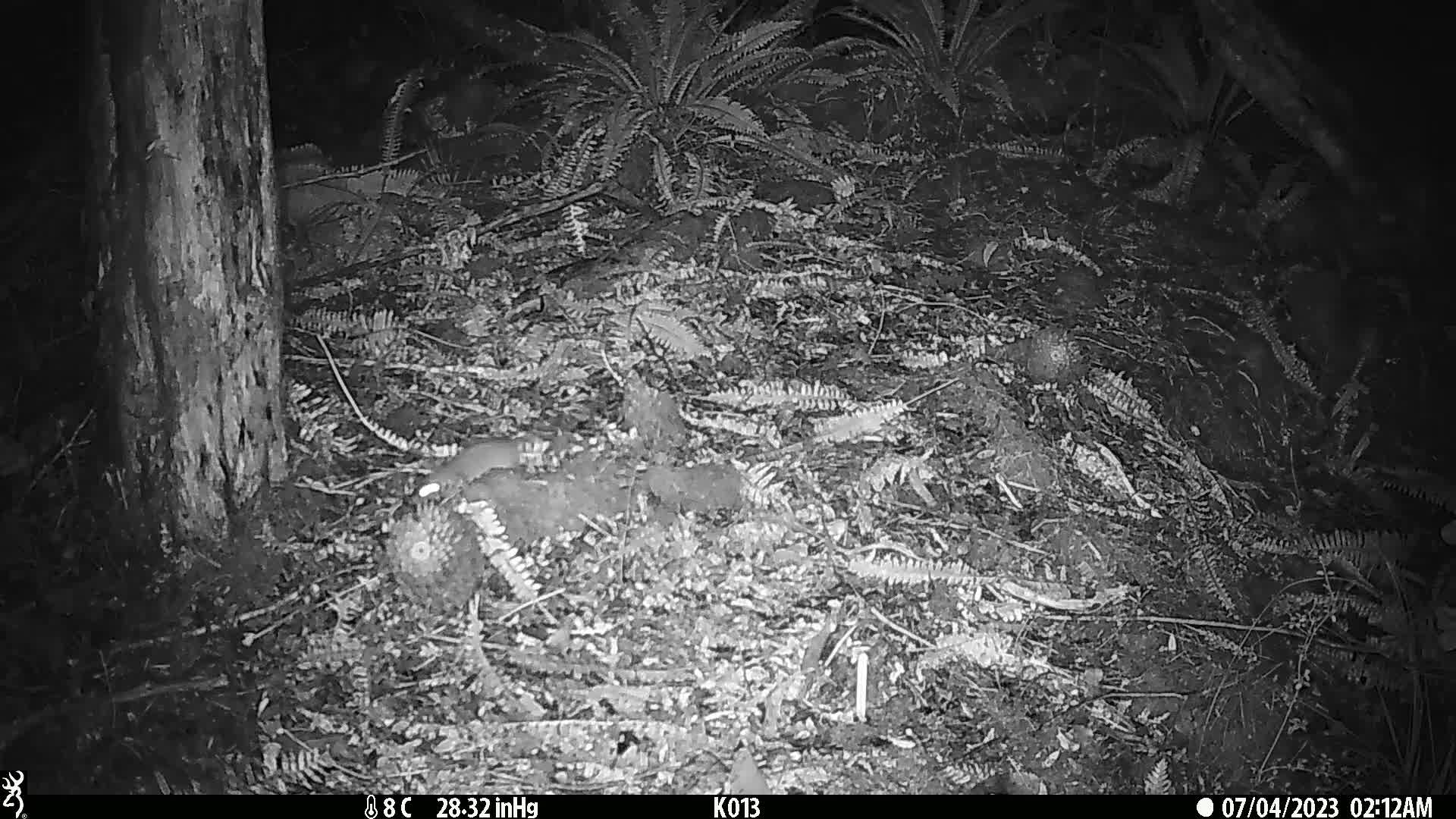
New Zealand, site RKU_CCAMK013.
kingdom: Animalia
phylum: Chordata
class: Mammalia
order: Rodentia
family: Muridae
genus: Rattus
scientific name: Rattus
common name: rat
Rat (Rattus).